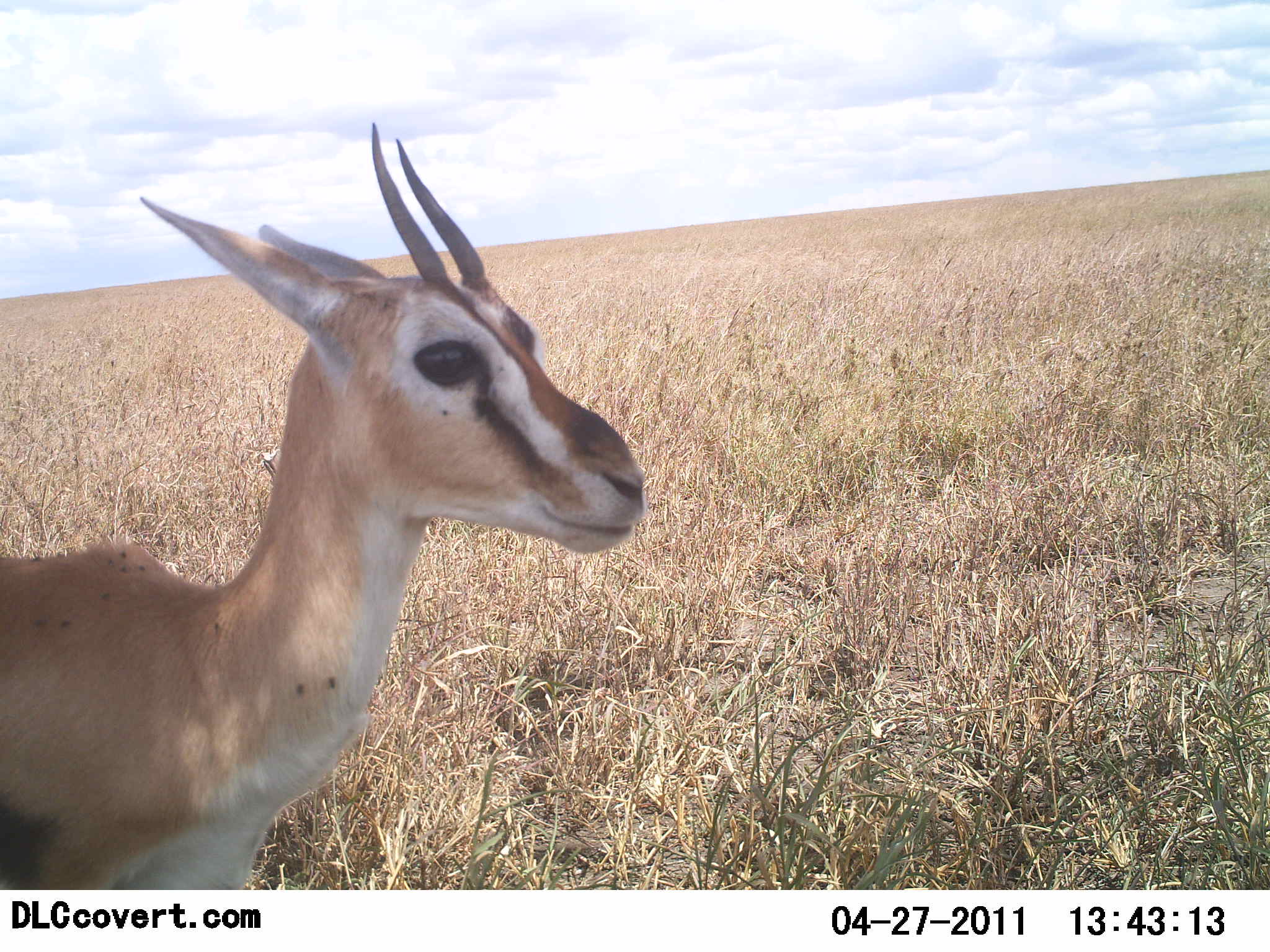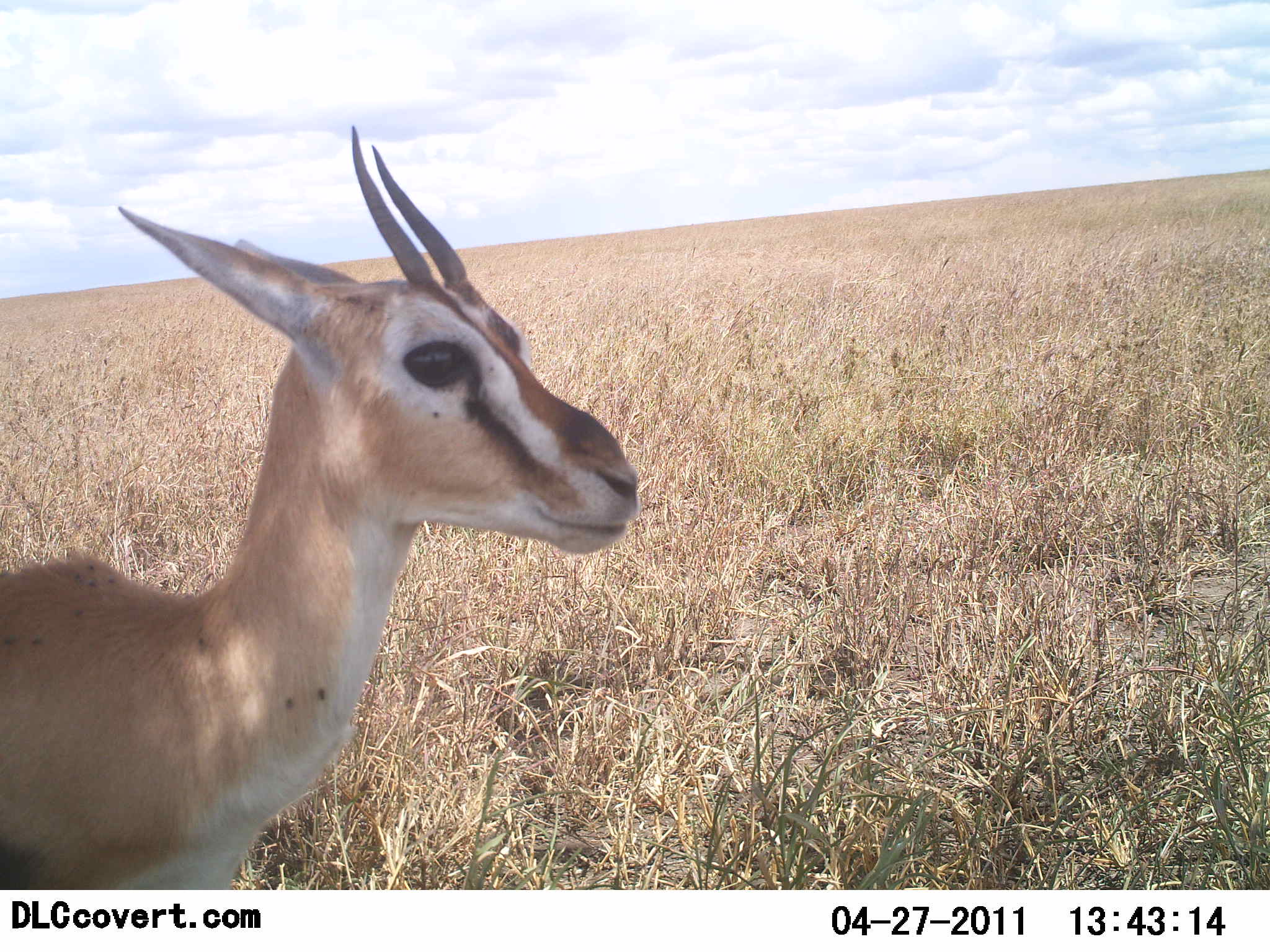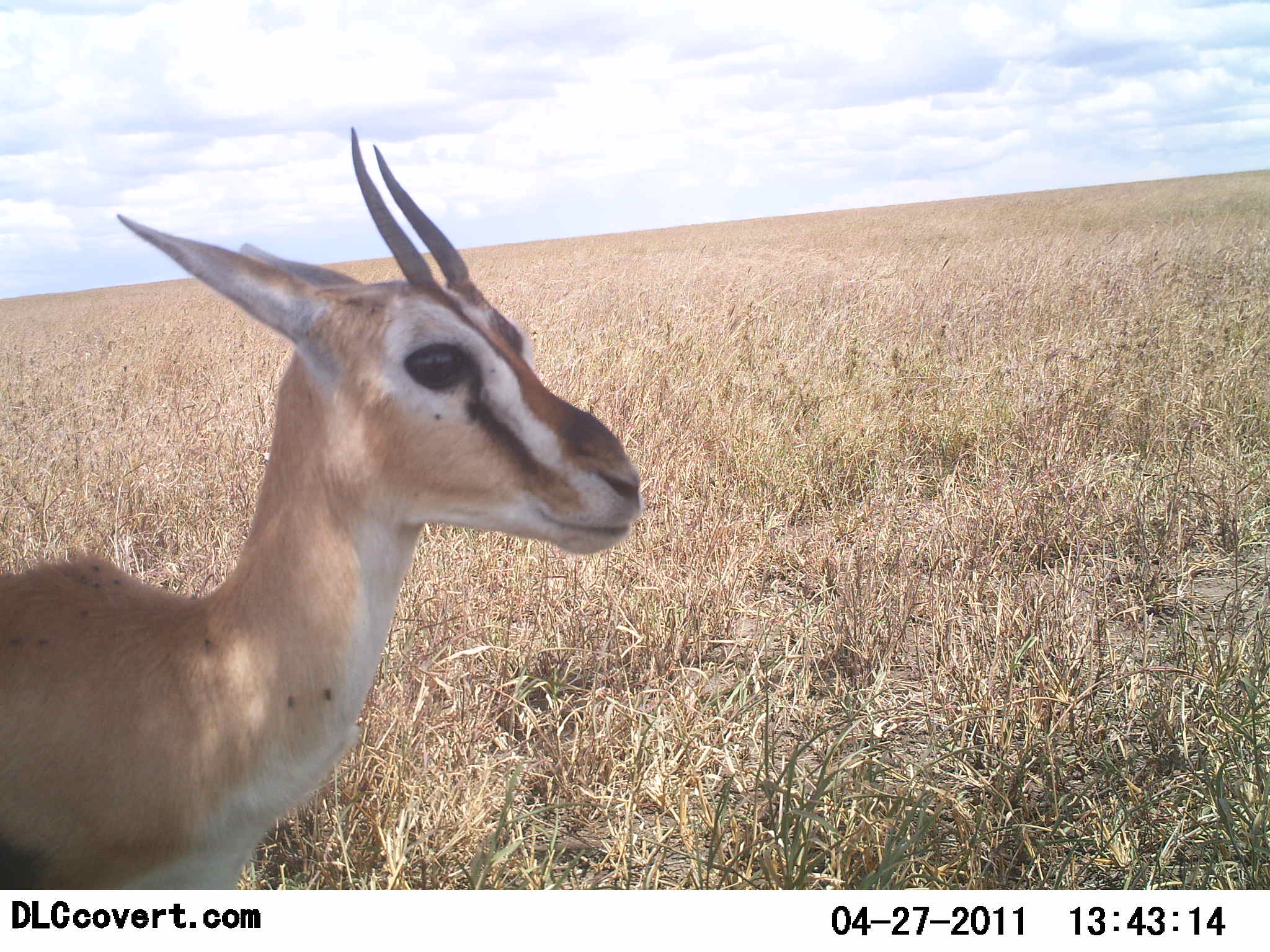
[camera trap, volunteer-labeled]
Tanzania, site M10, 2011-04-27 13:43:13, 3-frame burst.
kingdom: Animalia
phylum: Chordata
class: Mammalia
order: Artiodactyla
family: Bovidae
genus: Eudorcas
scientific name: Eudorcas thomsonii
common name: thomson's gazelle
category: gazellethomsons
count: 1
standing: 91%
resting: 0%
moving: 9%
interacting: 0%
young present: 9%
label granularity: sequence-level